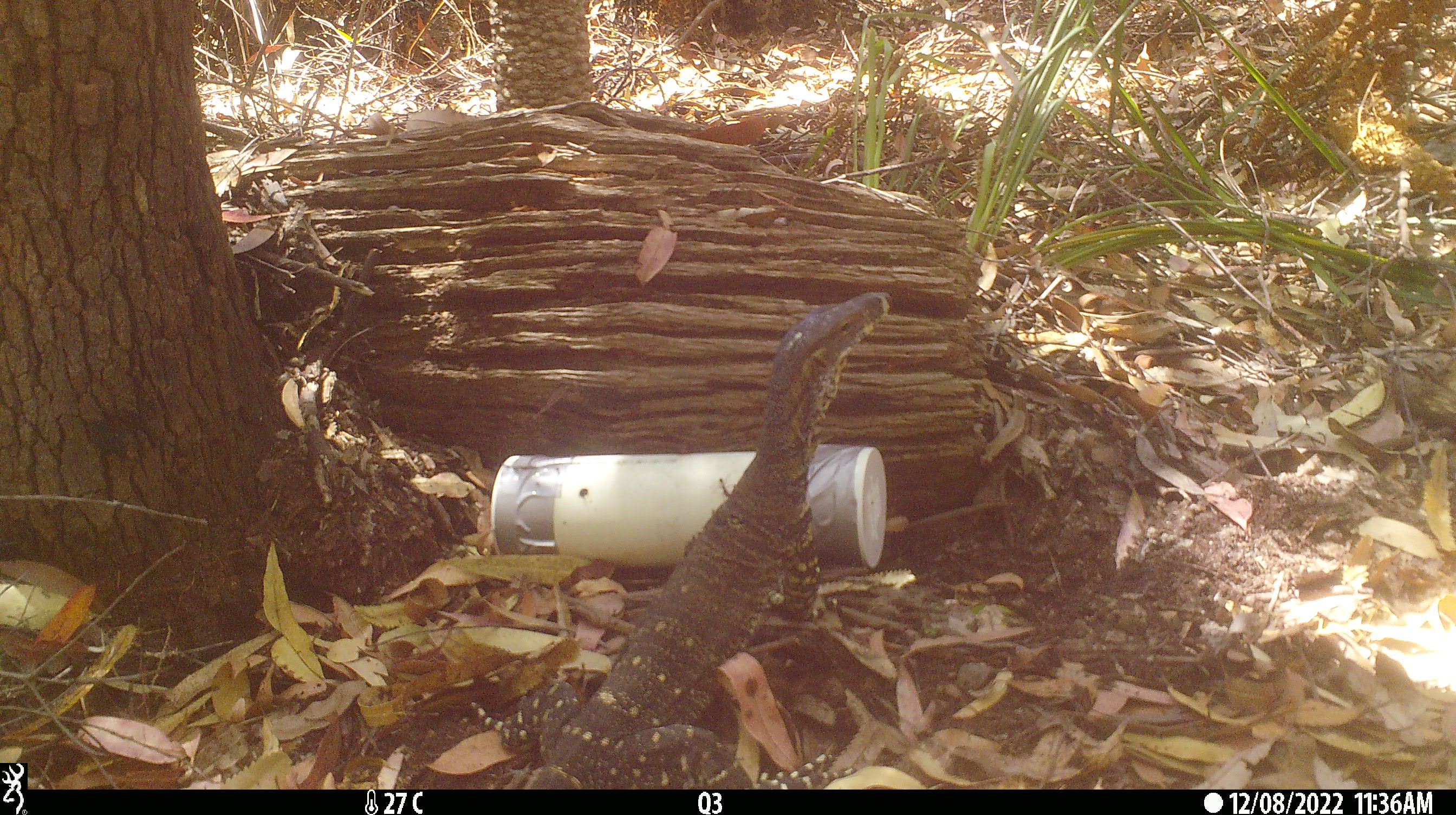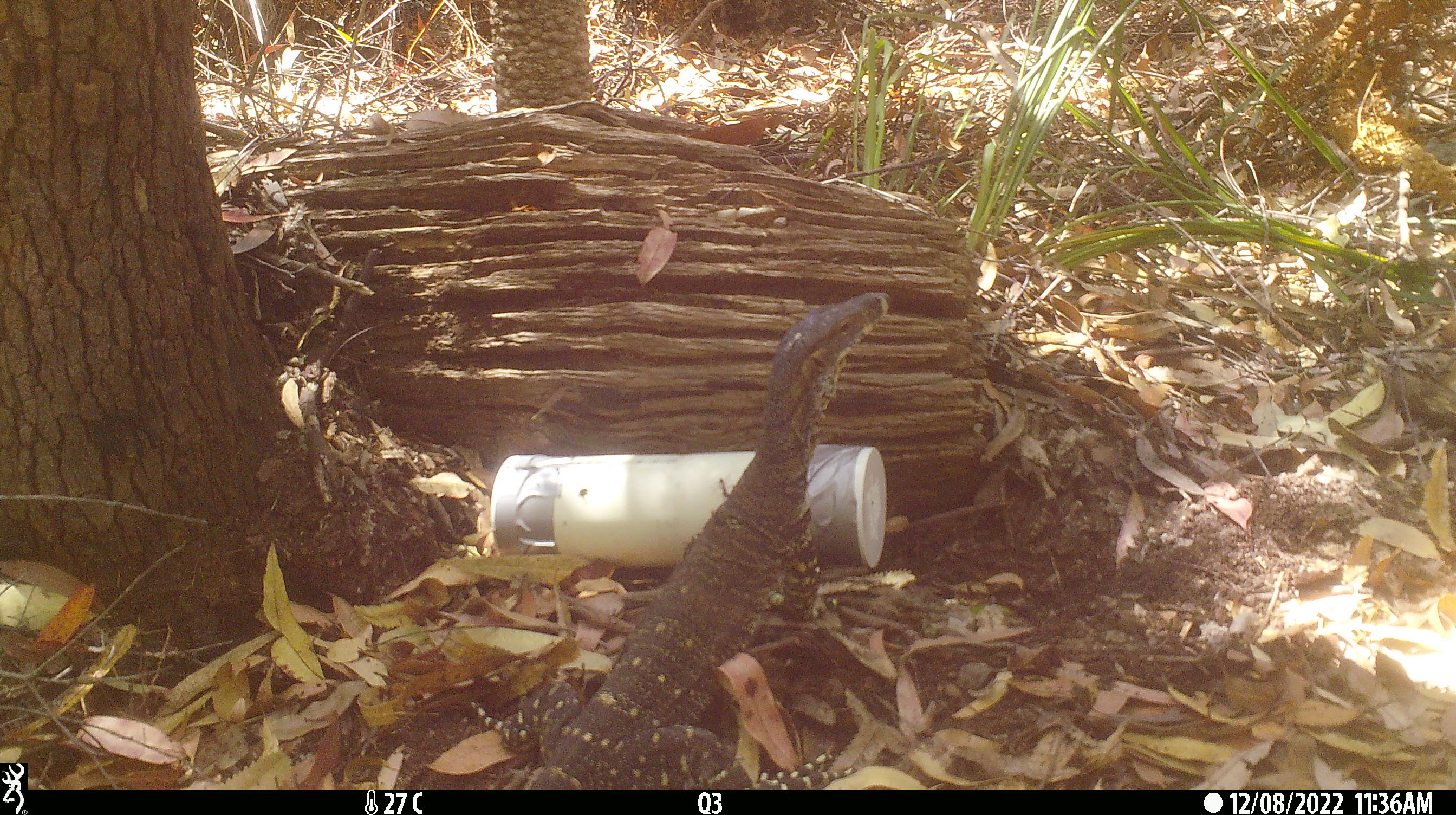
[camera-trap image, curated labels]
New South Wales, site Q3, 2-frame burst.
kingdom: Animalia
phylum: Chordata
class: Reptilia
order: Squamata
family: Varanidae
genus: Varanus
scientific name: Varanus varius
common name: lace monitor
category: goanna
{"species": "goanna (lace monitor) (Varanus varius)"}